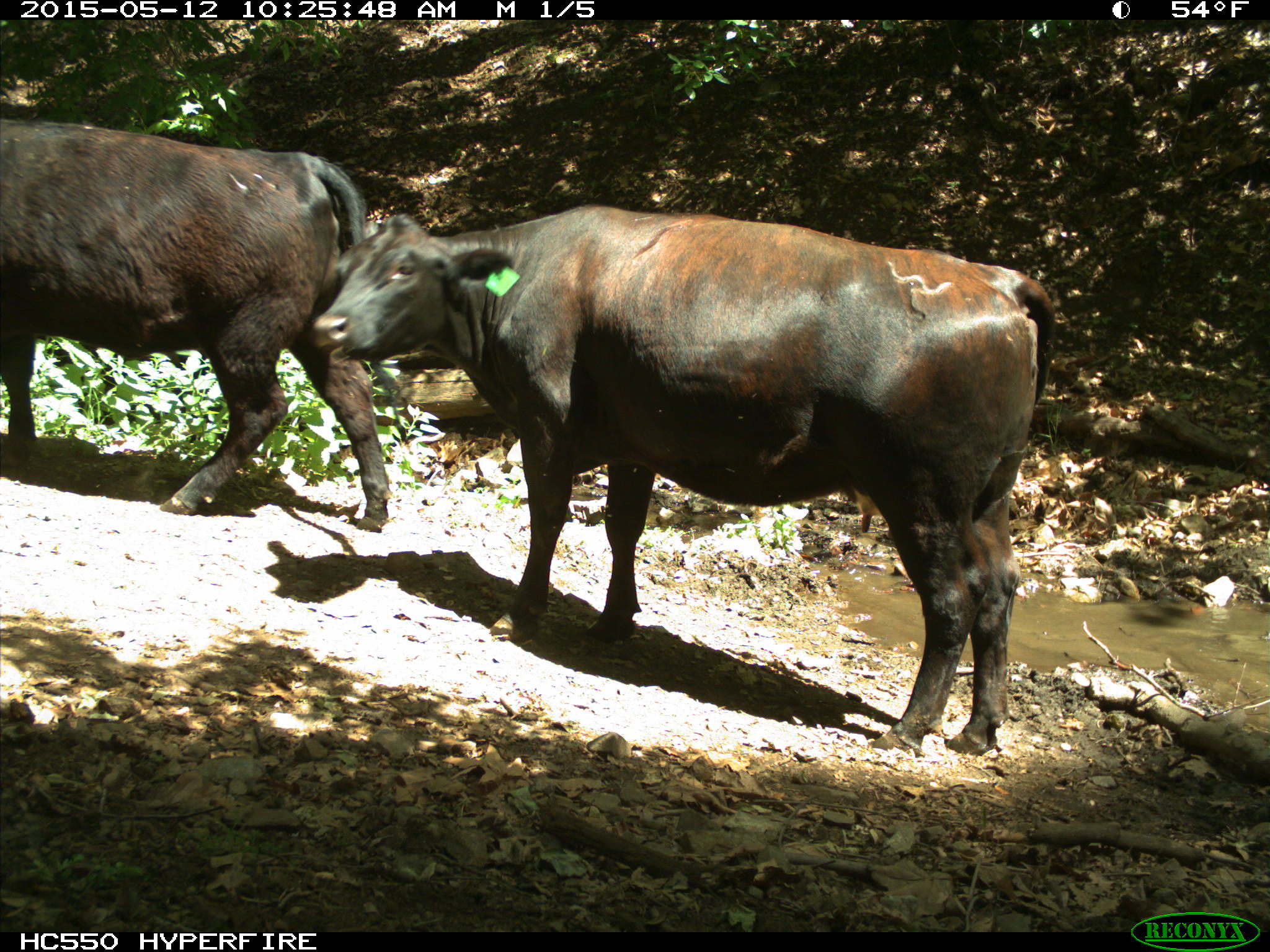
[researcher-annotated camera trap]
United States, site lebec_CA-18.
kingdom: Animalia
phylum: Chordata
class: Mammalia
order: Artiodactyla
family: Bovidae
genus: Bos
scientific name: Bos taurus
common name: domestic cow